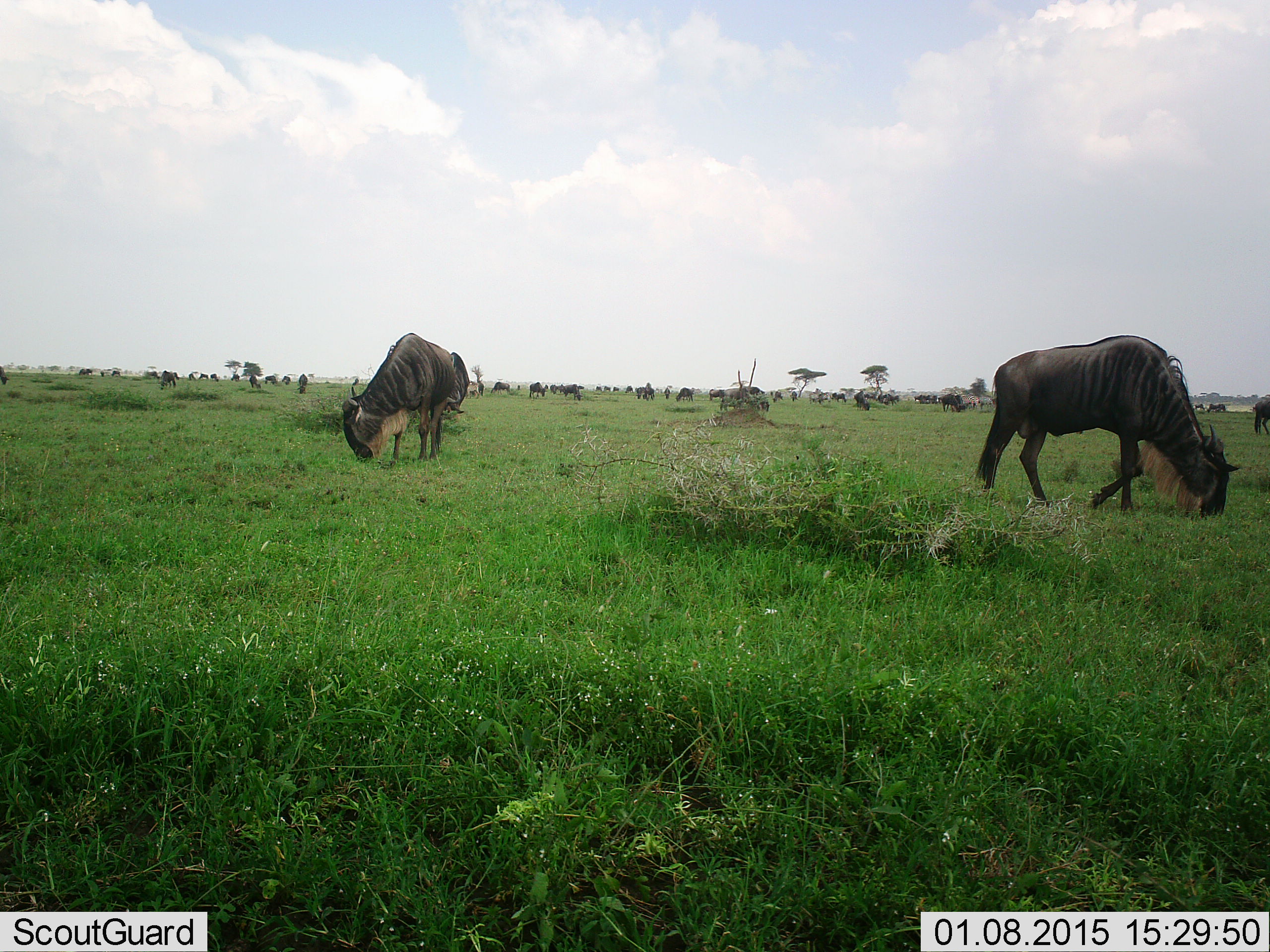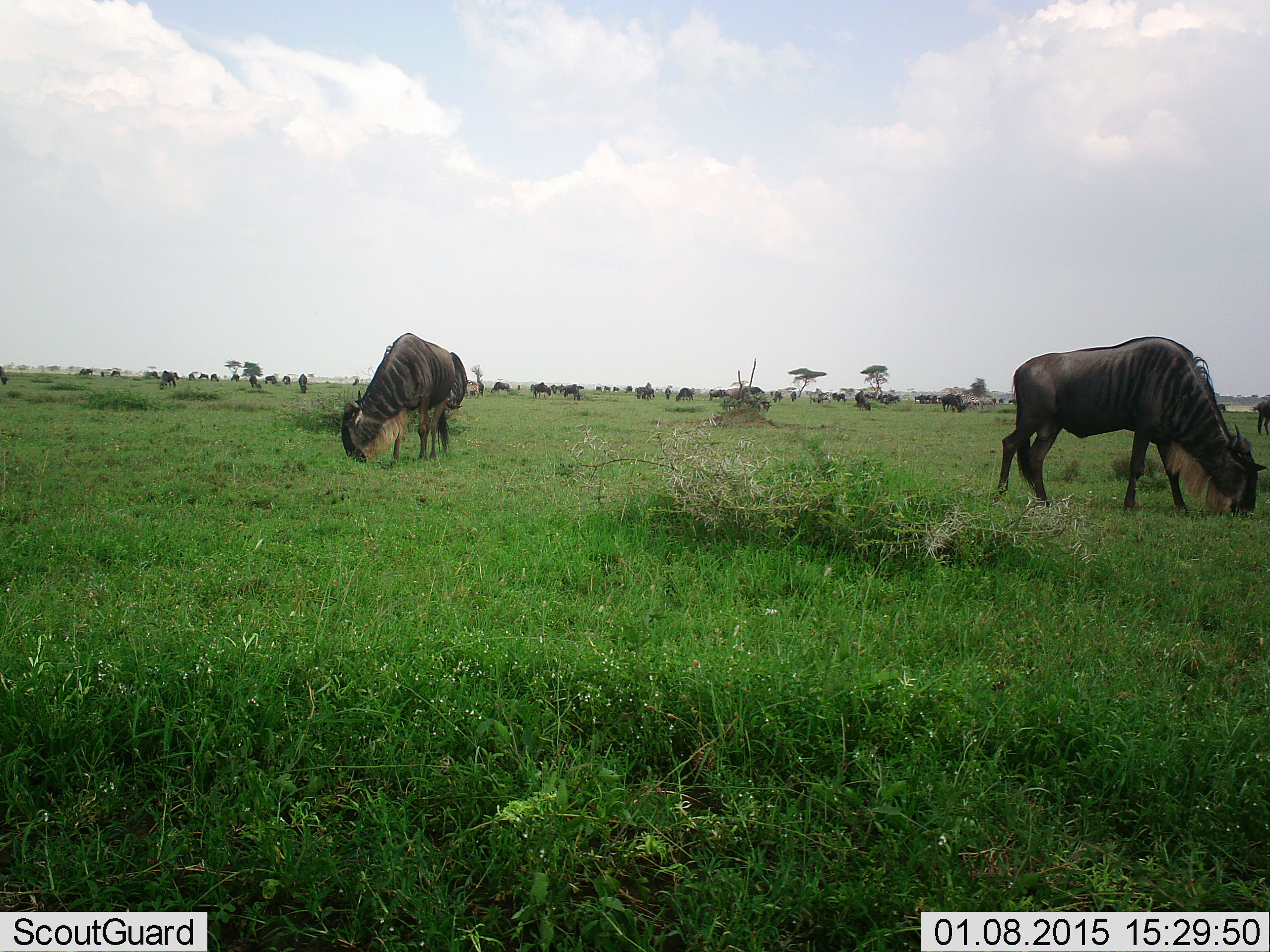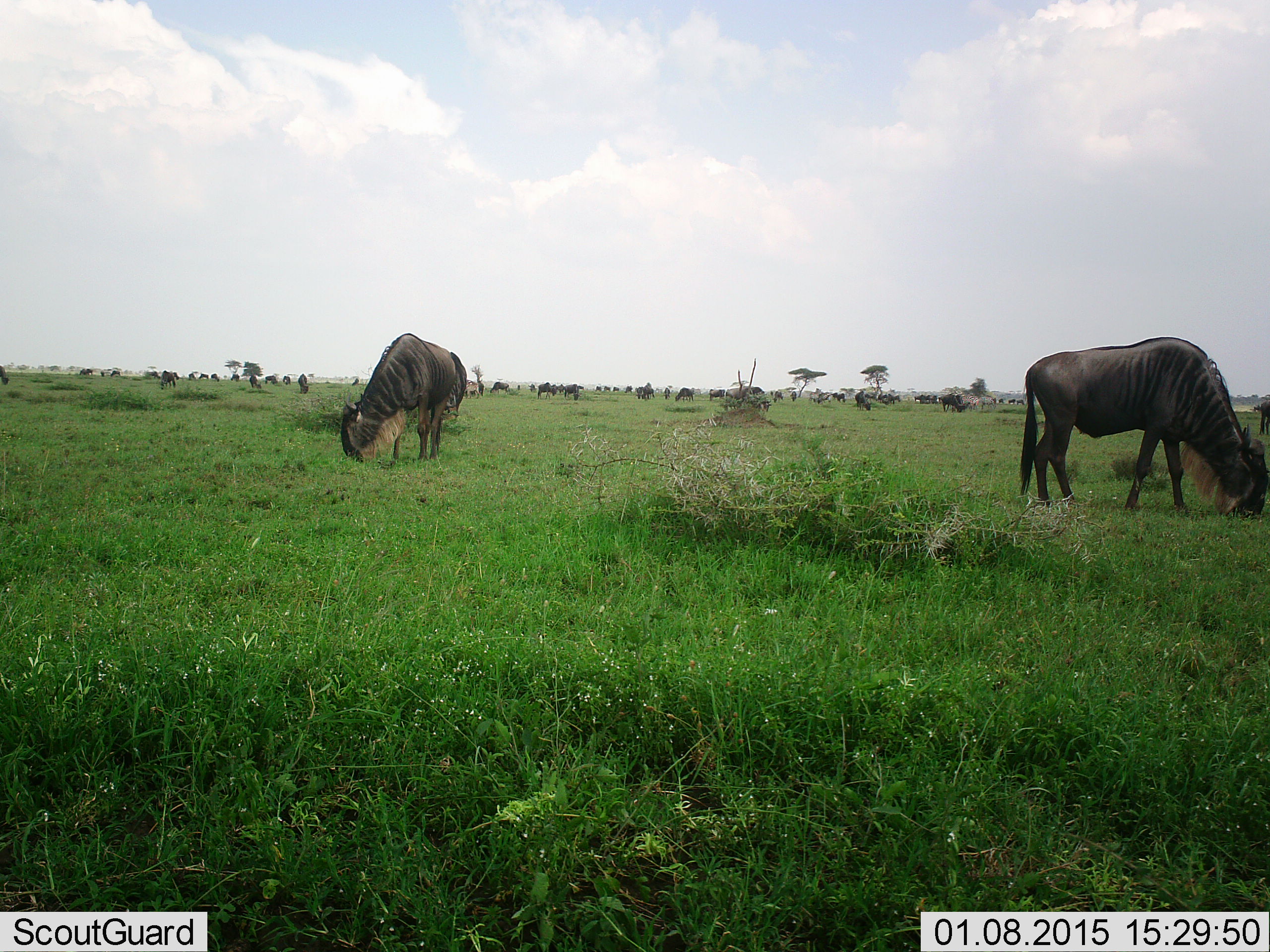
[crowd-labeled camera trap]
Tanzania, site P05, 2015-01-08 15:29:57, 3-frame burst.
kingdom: Animalia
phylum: Chordata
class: Mammalia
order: Artiodactyla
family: Bovidae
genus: Connochaetes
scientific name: Connochaetes taurinus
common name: blue wildebeest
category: wildebeest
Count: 11-50.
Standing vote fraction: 30%.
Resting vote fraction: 0%.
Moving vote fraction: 40%.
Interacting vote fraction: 0%.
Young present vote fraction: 0%.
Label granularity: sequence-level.